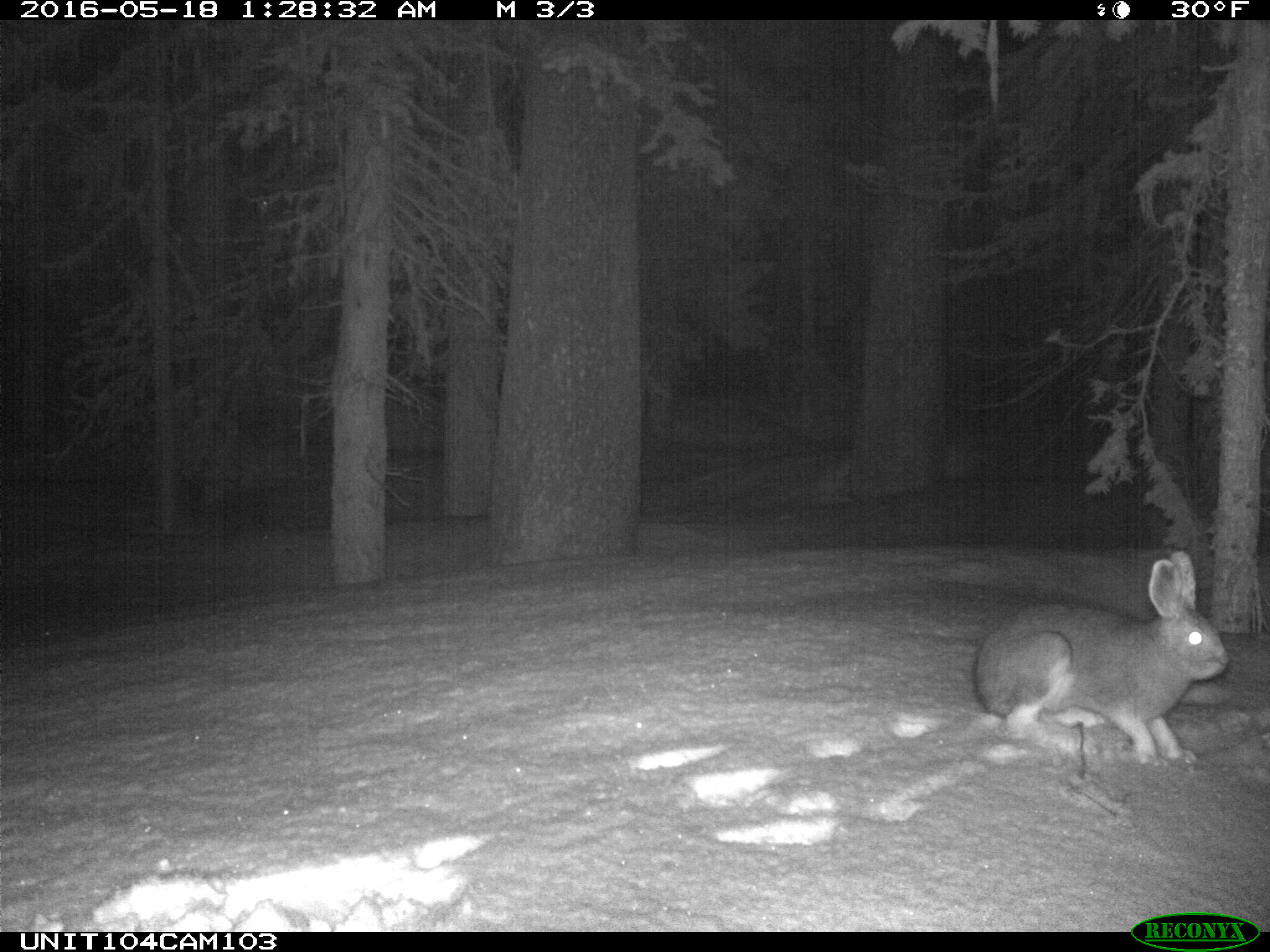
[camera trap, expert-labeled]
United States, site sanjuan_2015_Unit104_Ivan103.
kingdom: Animalia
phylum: Chordata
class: Mammalia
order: Lagomorpha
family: Leporidae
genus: Lepus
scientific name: Lepus americanus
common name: snowshoe hare